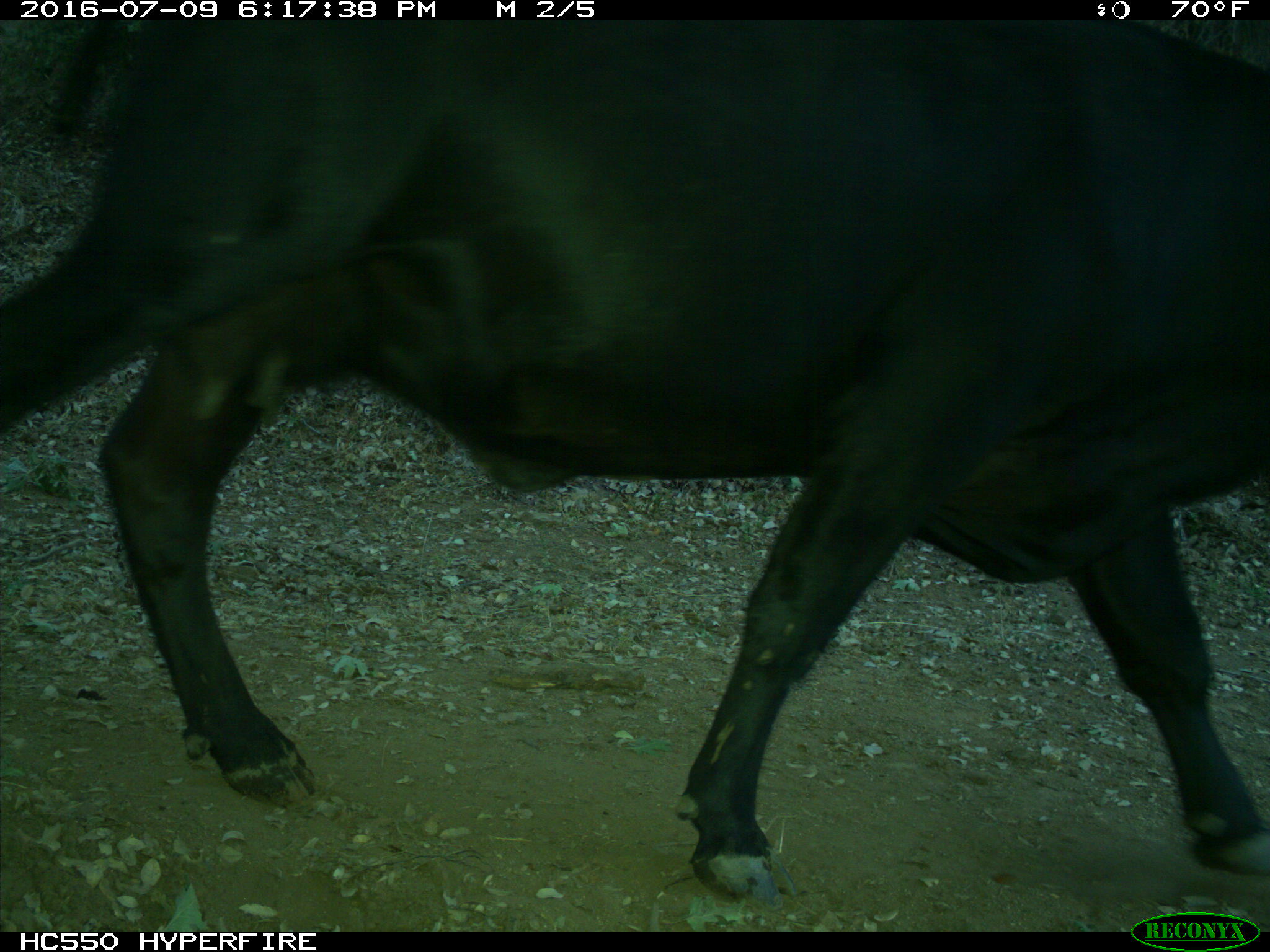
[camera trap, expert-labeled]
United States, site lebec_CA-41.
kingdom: Animalia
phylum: Chordata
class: Mammalia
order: Artiodactyla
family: Bovidae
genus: Bos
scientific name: Bos taurus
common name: domestic cow